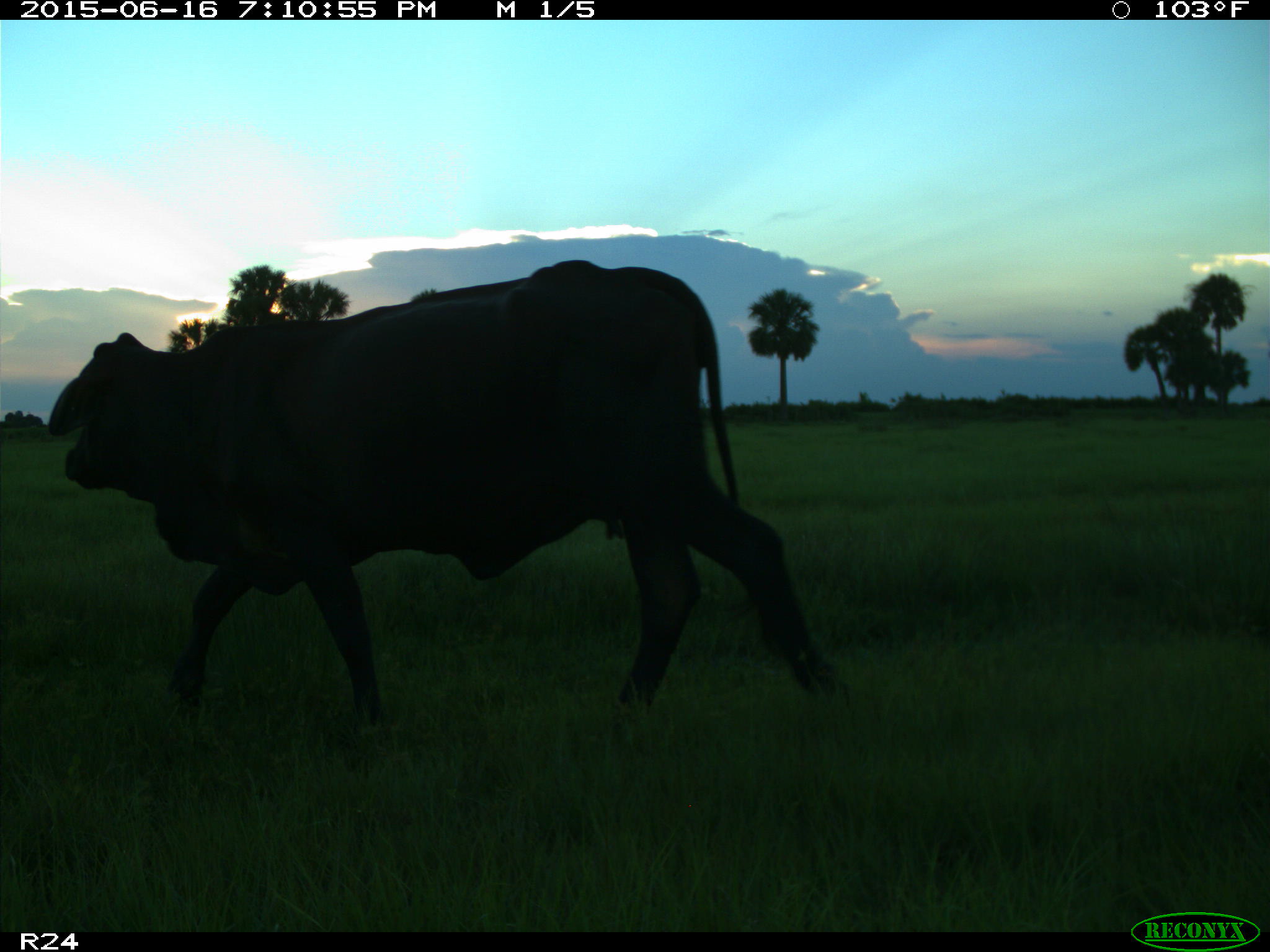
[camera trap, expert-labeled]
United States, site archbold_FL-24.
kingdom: Animalia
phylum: Chordata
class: Mammalia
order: Artiodactyla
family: Bovidae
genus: Bos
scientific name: Bos taurus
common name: domestic cow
Bos taurus (domestic cow).